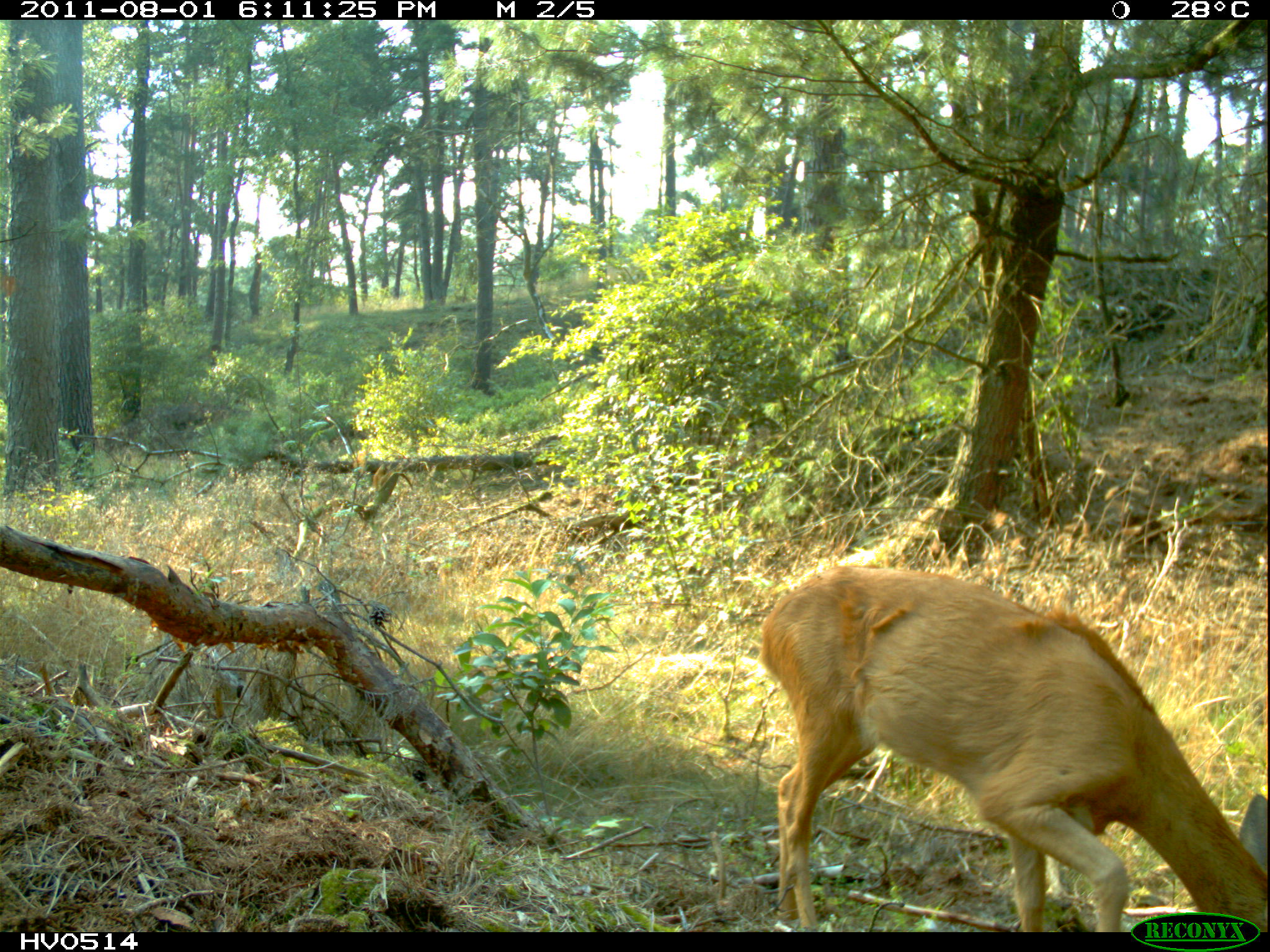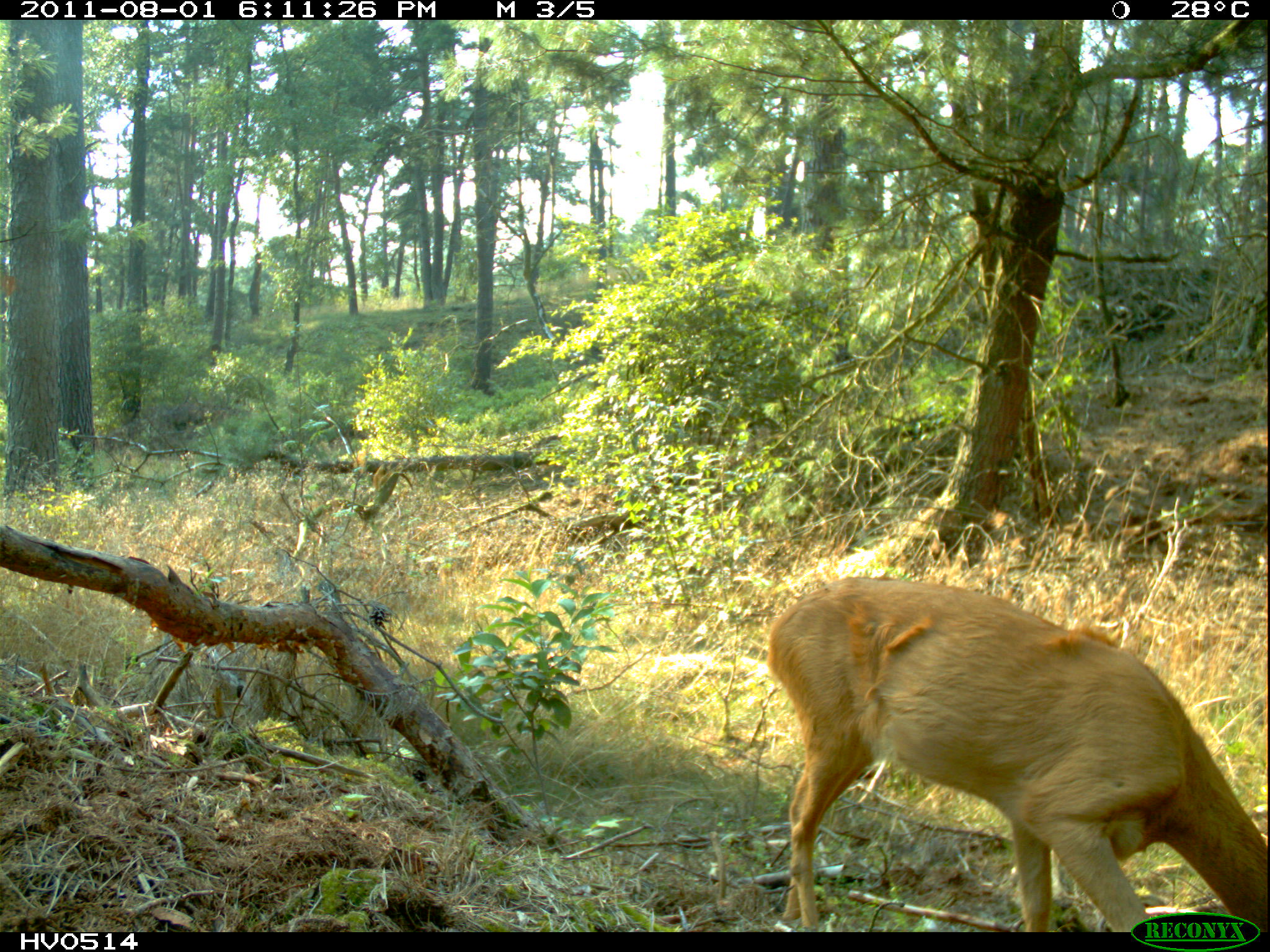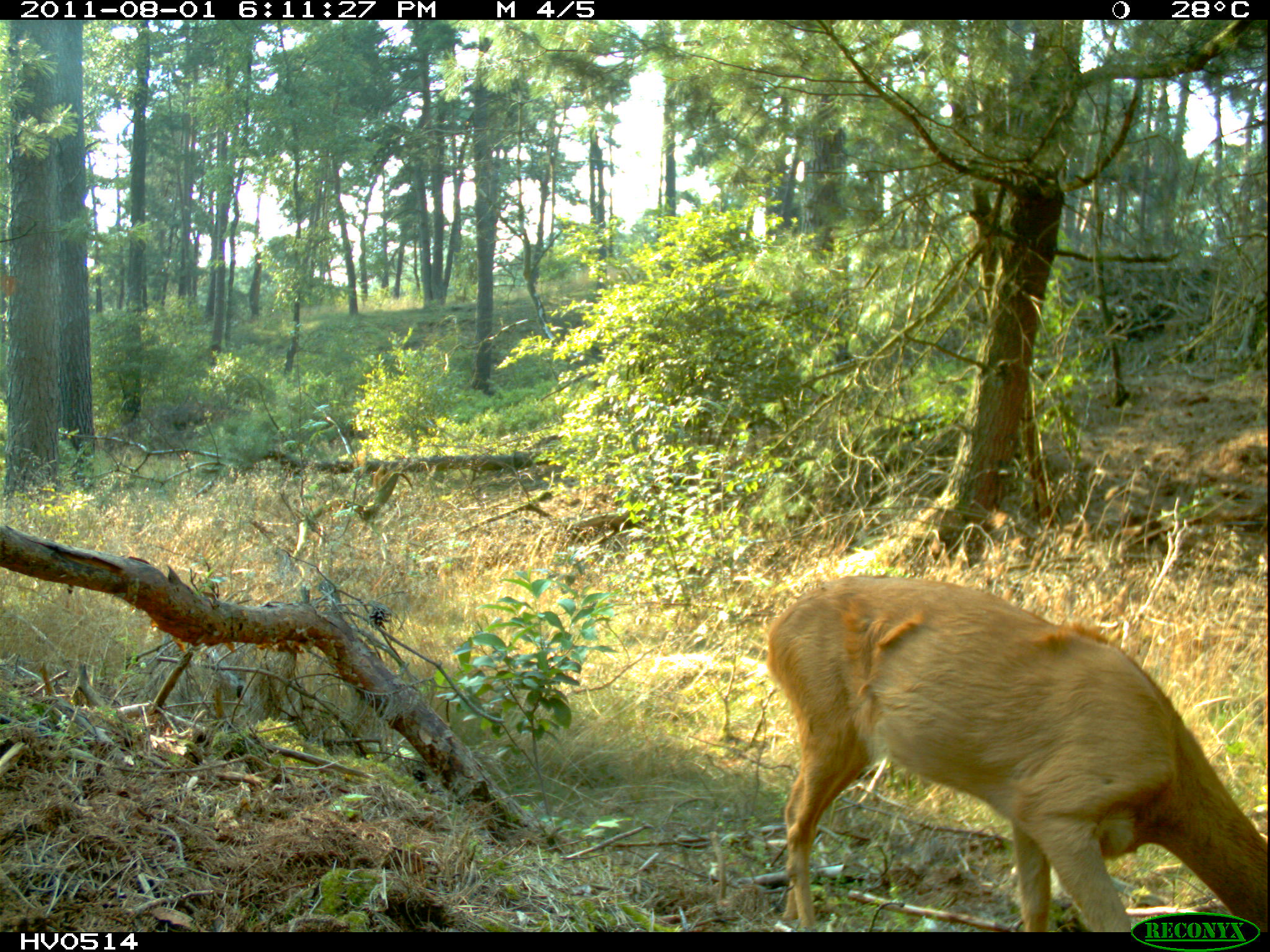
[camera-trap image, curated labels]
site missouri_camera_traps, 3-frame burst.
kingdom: Animalia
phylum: Chordata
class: Mammalia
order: Artiodactyla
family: Cervidae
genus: Capreolus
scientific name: Capreolus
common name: roe deer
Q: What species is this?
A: Roe deer (Capreolus).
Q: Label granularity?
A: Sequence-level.